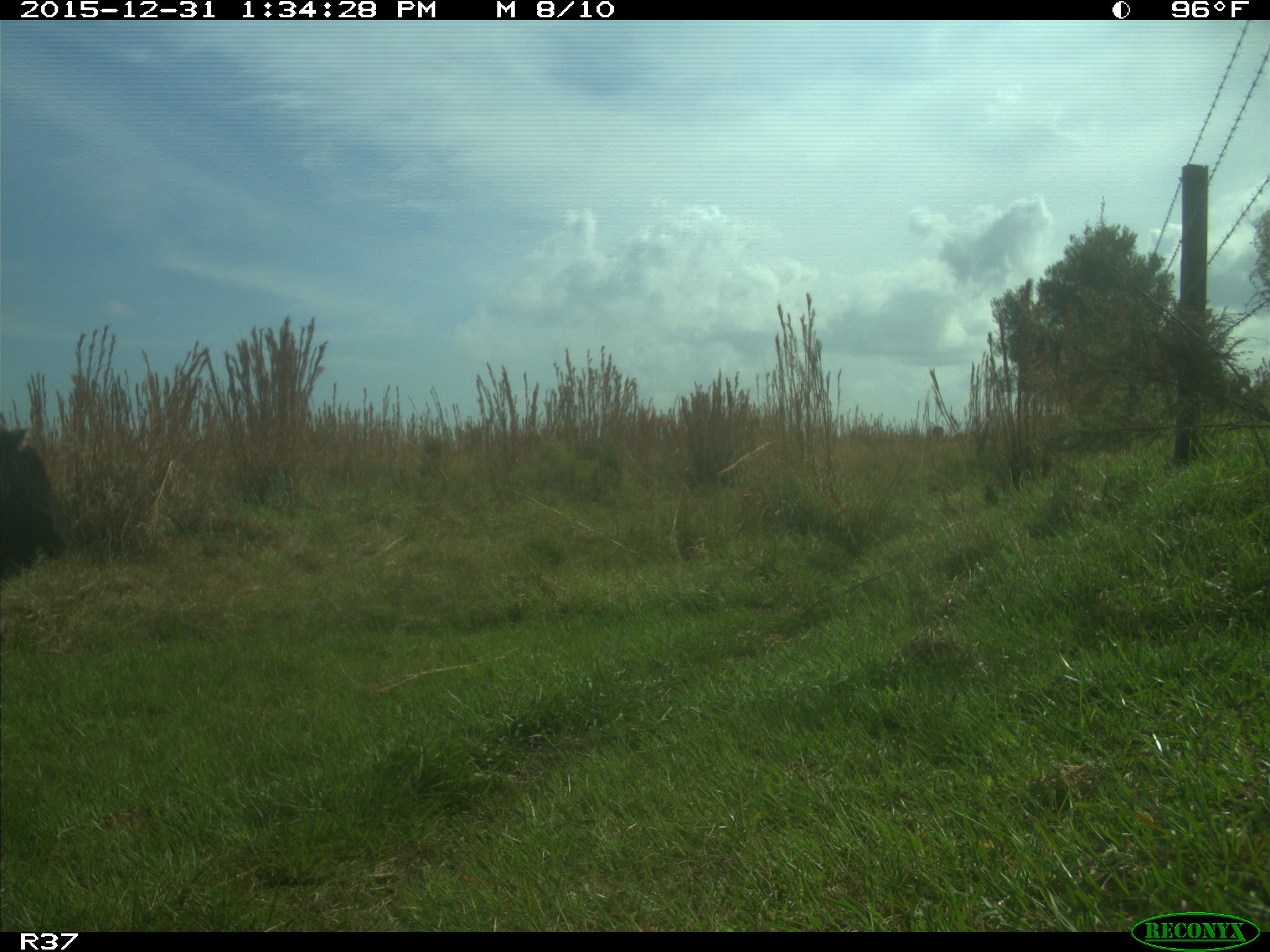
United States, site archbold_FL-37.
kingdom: Animalia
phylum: Chordata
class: Mammalia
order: Artiodactyla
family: Bovidae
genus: Bos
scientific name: Bos taurus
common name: domestic cow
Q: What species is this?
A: Bos taurus (domestic cow).